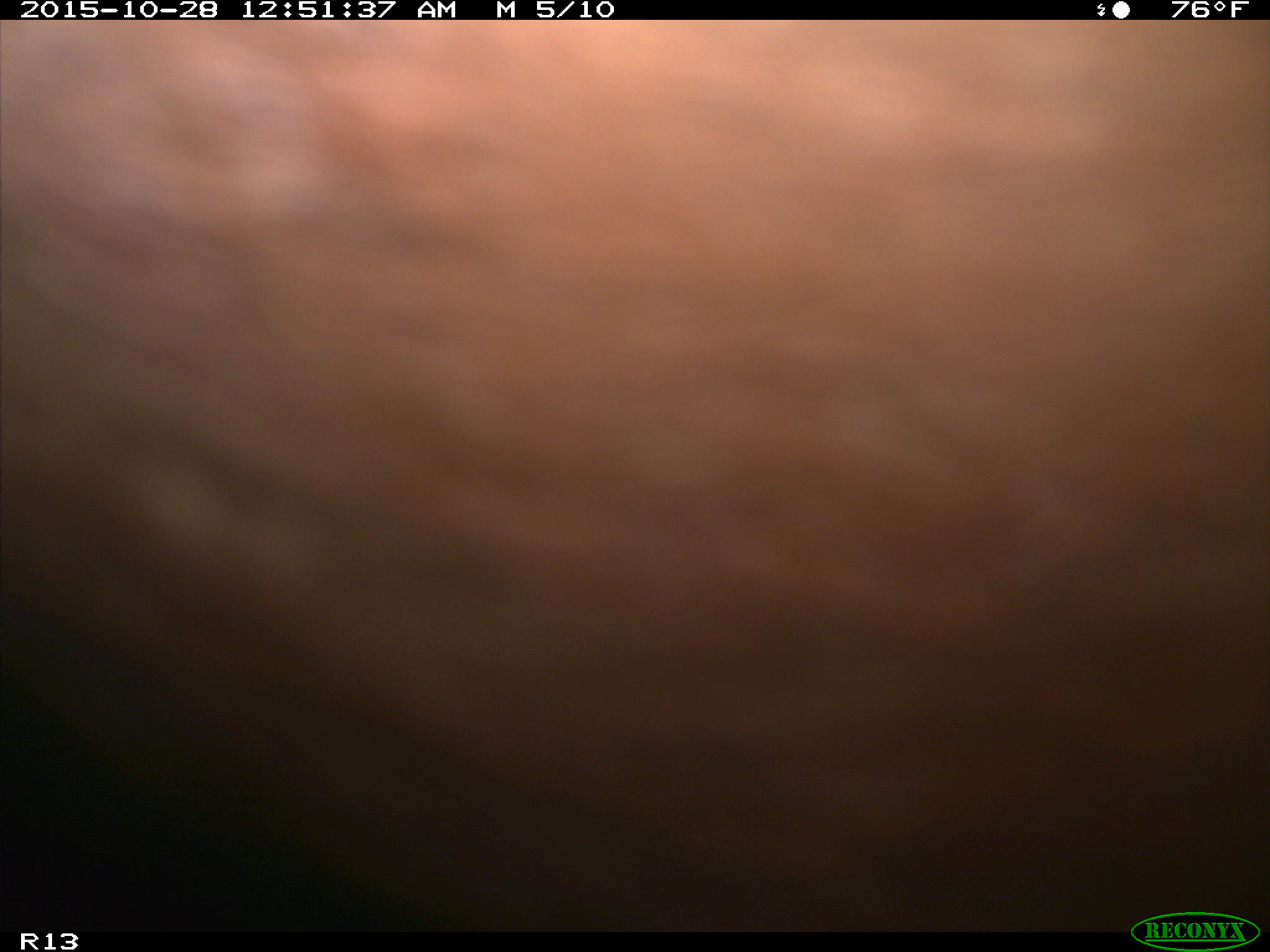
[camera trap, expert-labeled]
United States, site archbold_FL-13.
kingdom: Animalia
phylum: Chordata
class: Mammalia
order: Artiodactyla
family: Bovidae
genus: Bos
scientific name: Bos taurus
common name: domestic cow